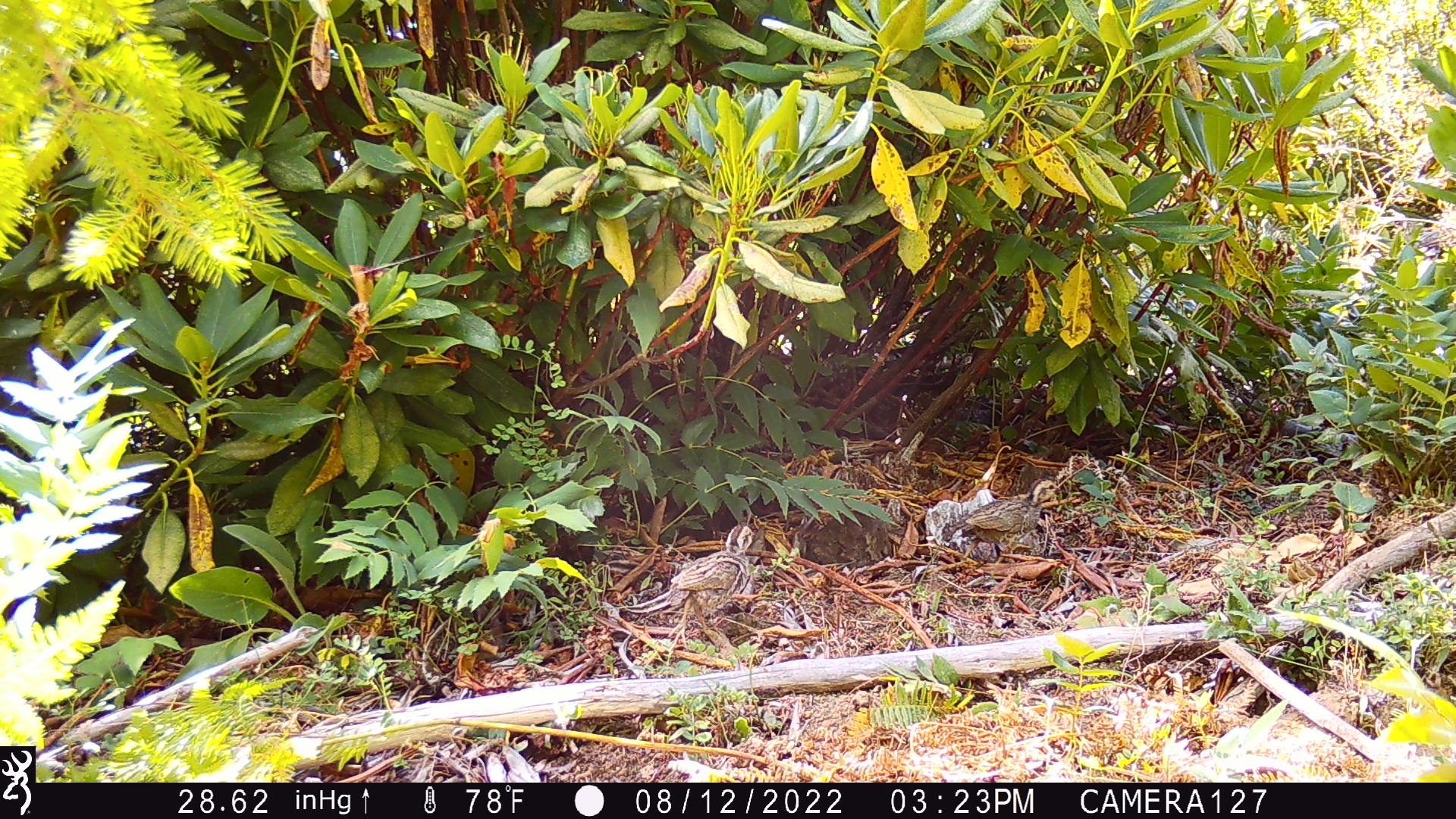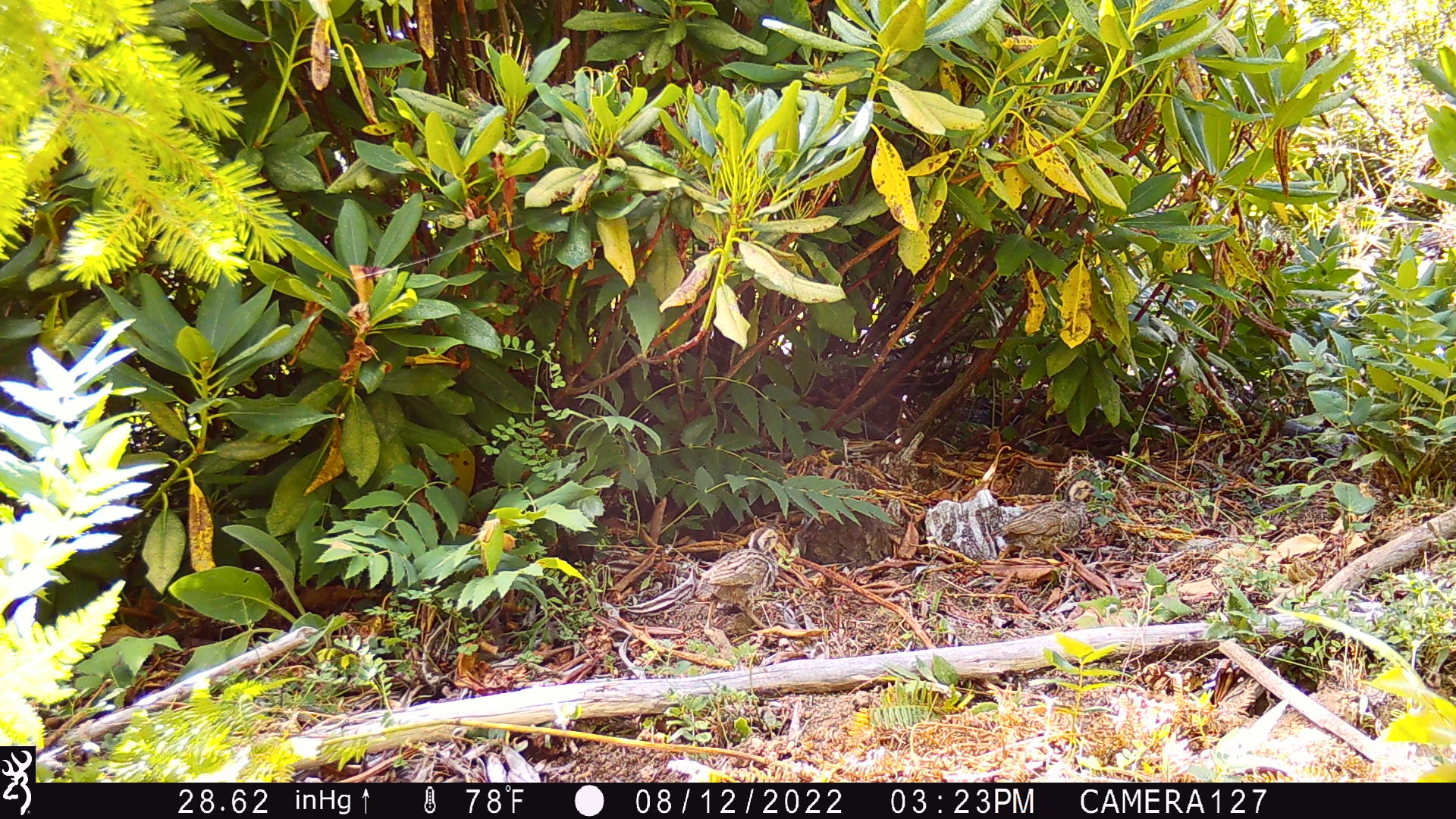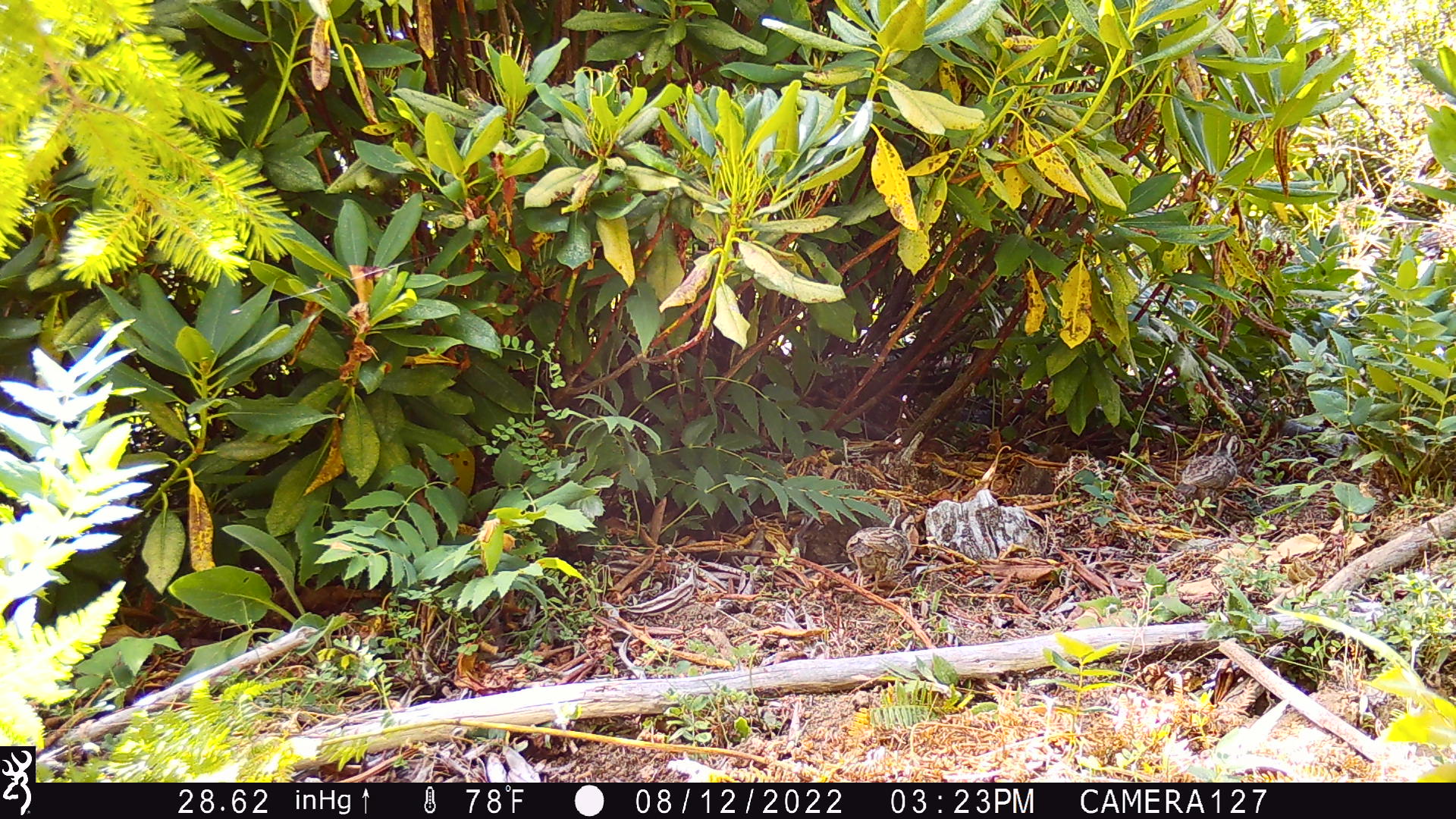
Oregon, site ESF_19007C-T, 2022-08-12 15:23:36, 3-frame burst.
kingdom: Animalia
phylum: Chordata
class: Aves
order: Galliformes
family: Odontophoridae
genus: Oreortyx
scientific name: Oreortyx pictus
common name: mountain quail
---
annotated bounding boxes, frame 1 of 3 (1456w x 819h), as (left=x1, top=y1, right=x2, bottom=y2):
mountain quail: (left=628, top=519, right=770, bottom=658); (left=944, top=469, right=1071, bottom=578)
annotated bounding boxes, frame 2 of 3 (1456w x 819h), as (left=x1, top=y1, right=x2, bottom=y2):
mountain quail: (left=682, top=526, right=803, bottom=645); (left=973, top=473, right=1107, bottom=578)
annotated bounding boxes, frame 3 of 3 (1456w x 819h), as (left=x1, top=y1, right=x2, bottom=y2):
mountain quail: (left=843, top=494, right=934, bottom=608); (left=1161, top=422, right=1247, bottom=502)